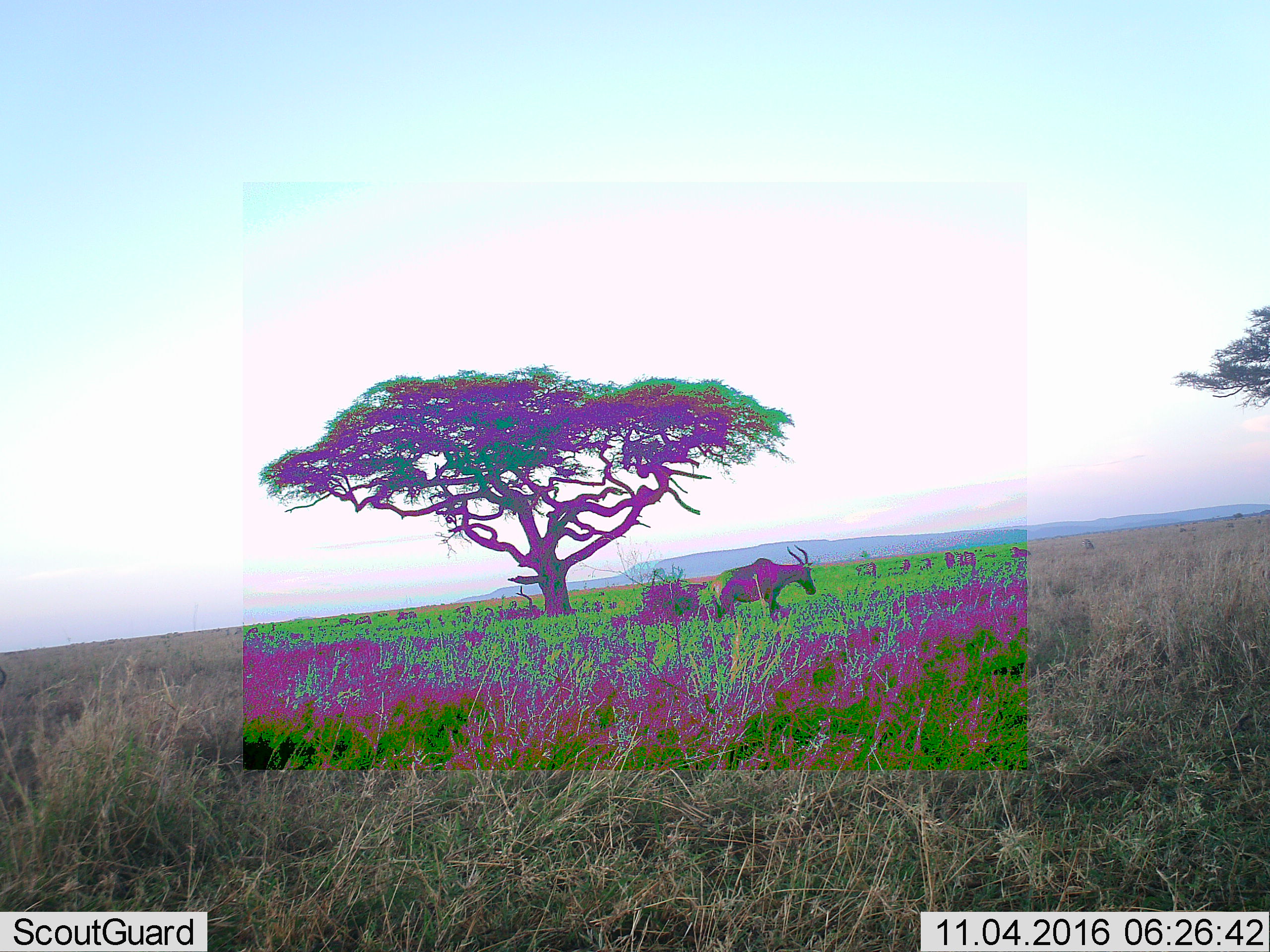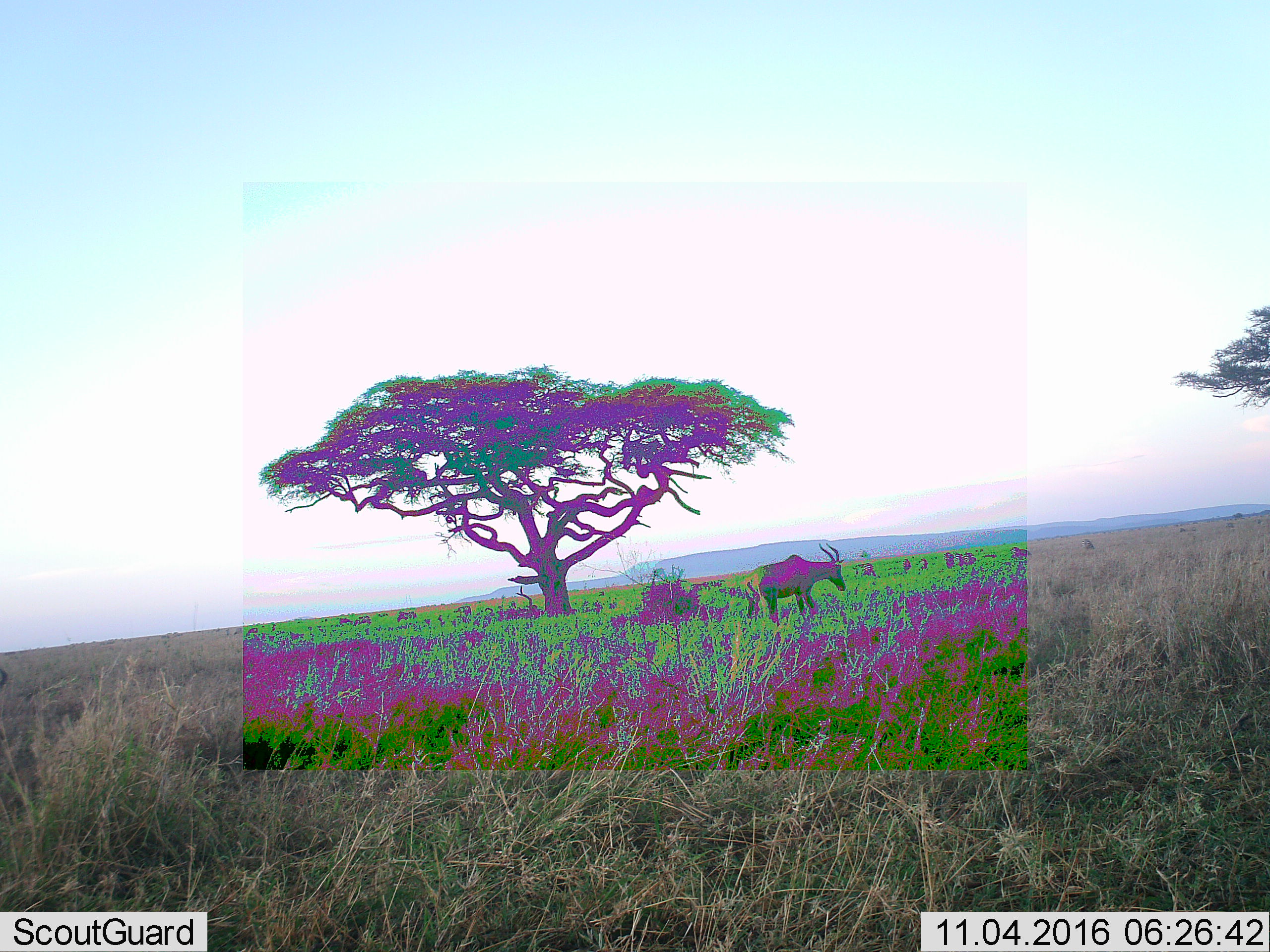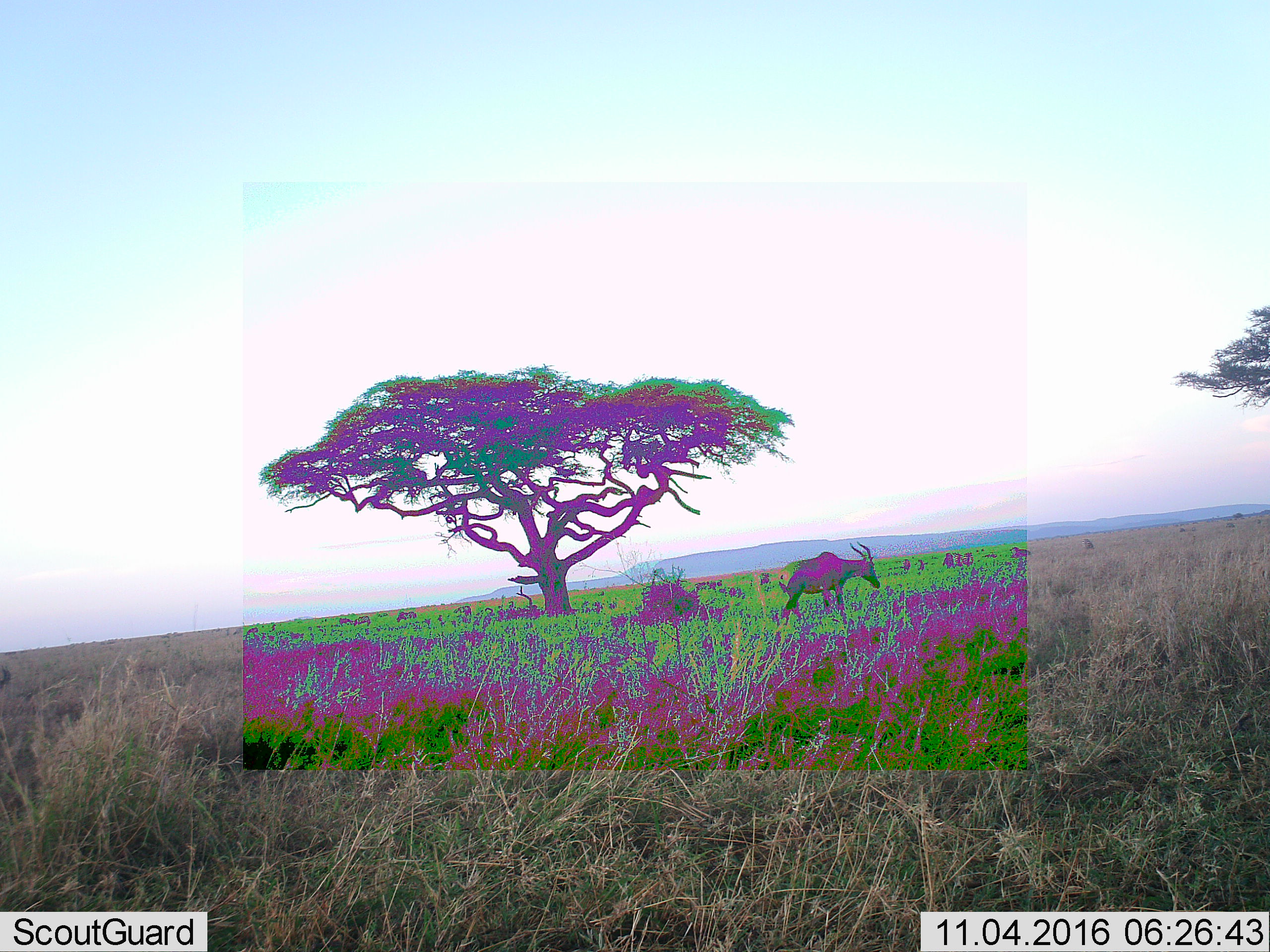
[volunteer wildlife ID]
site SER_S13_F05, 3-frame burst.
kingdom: Animalia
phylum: Chordata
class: Mammalia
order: Artiodactyla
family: Bovidae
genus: Damaliscus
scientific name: Damaliscus lunatus jimela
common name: topi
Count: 1.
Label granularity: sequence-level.